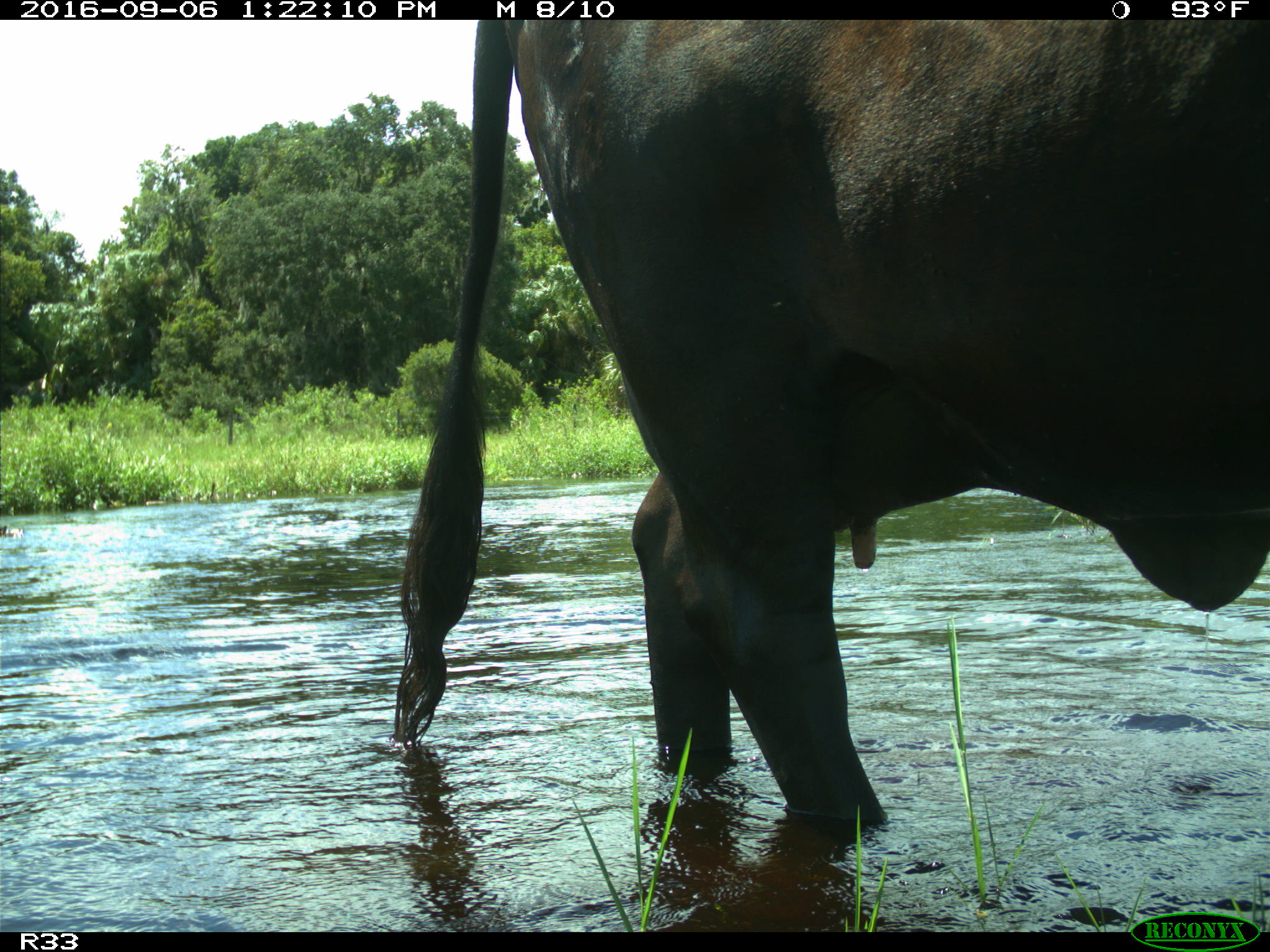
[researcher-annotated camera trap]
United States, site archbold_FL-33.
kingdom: Animalia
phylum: Chordata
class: Mammalia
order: Artiodactyla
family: Bovidae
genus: Bos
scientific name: Bos taurus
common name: domestic cow